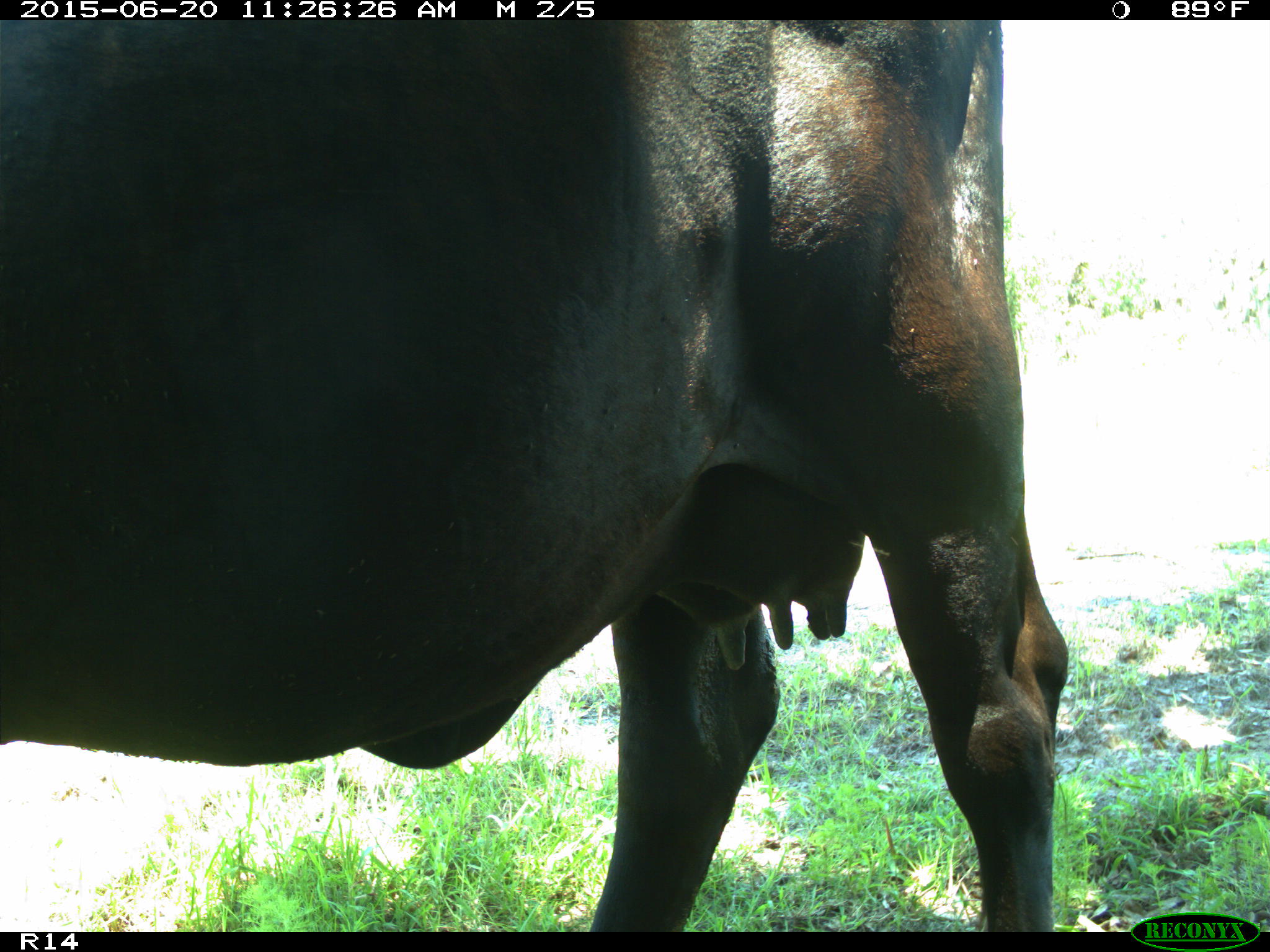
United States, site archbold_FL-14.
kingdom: Animalia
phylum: Chordata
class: Mammalia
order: Artiodactyla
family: Bovidae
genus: Bos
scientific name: Bos taurus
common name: domestic cow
Bos taurus (domestic cow).